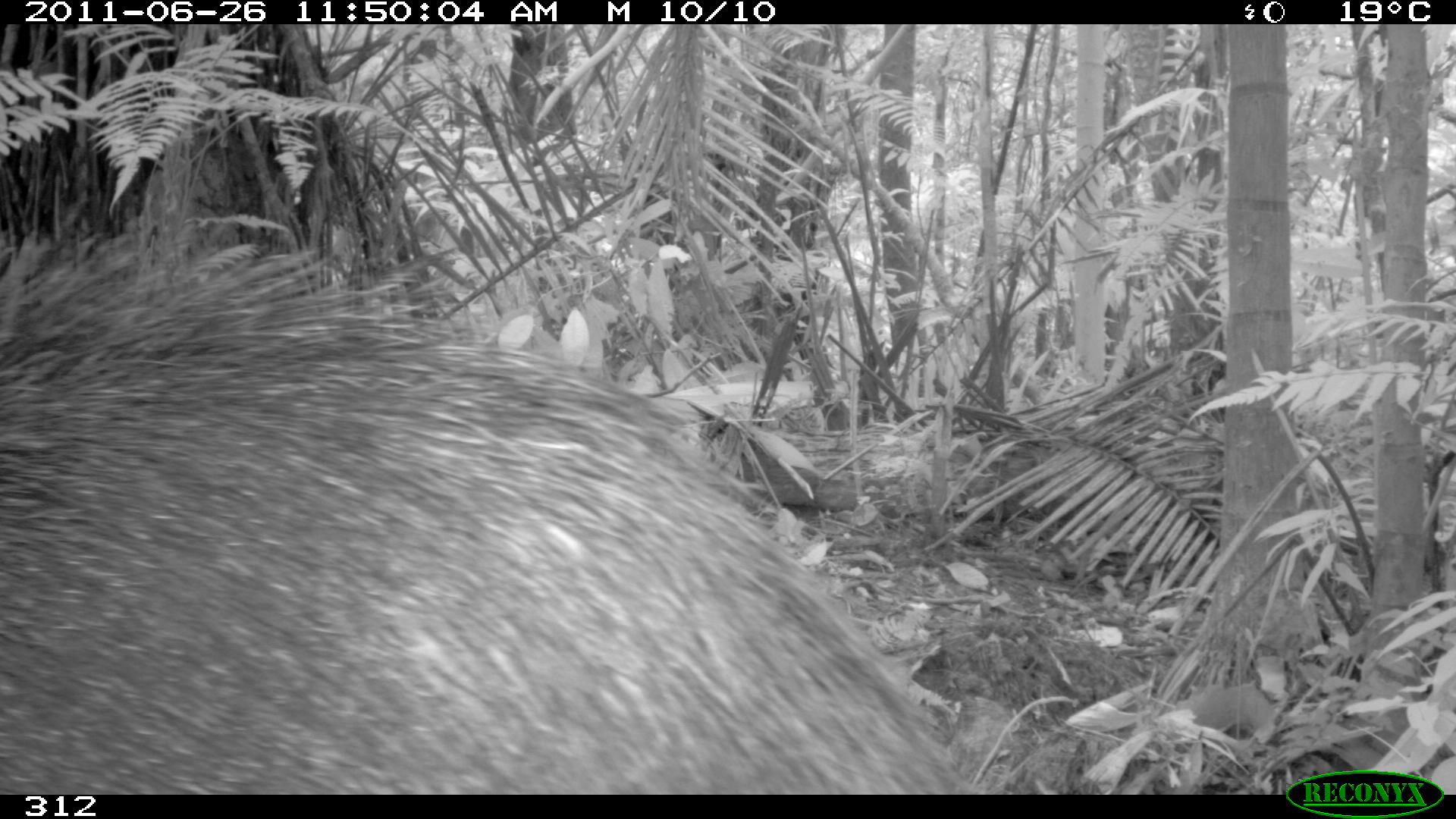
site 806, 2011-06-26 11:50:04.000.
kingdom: Animalia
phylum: Chordata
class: Mammalia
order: Artiodactyla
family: Tayassuidae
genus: Tayassu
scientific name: Tayassu pecari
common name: white-lipped peccary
Tayassu pecari (white-lipped peccary).